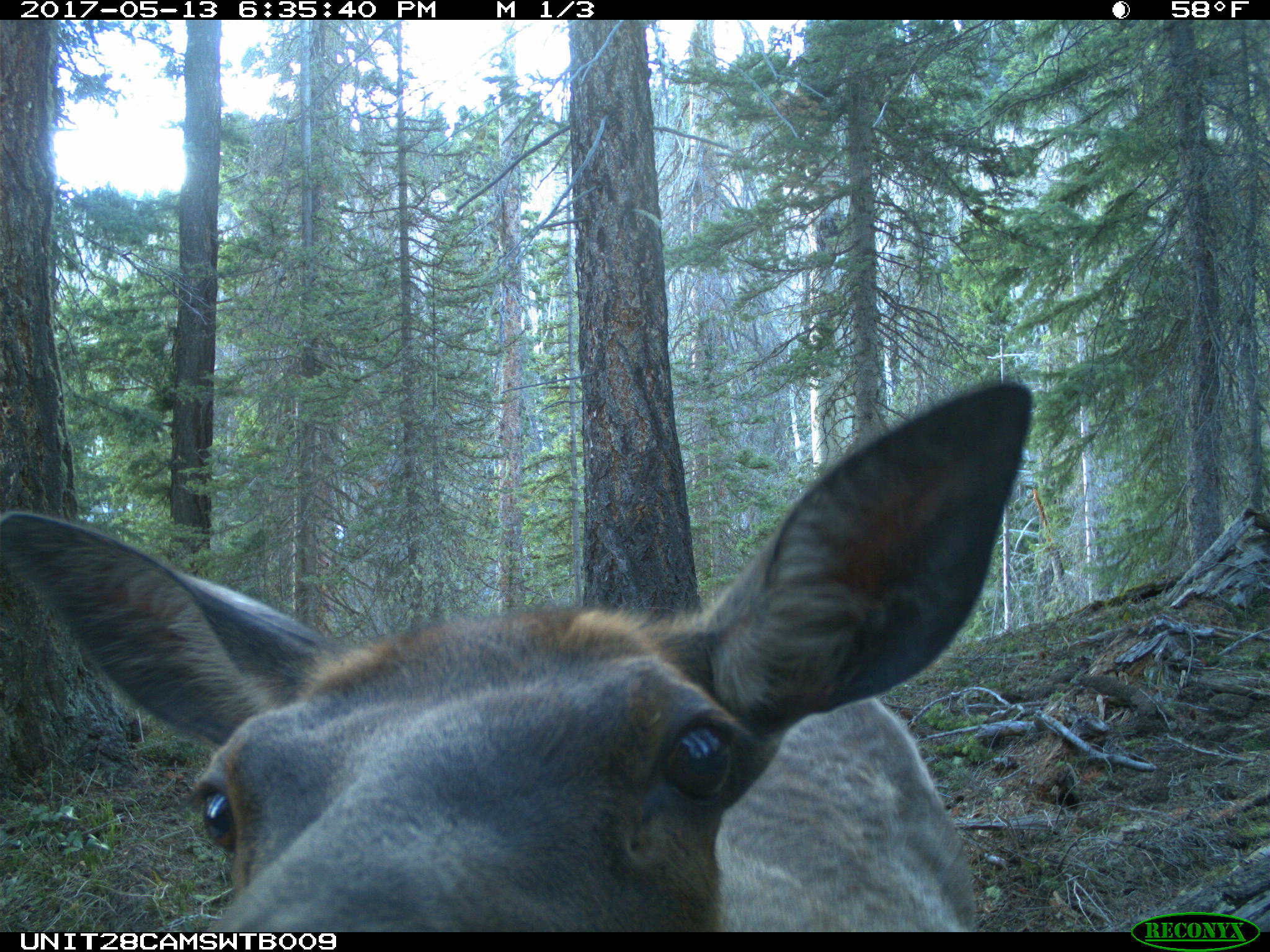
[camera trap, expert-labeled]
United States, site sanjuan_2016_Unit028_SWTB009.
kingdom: Animalia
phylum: Chordata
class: Mammalia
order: Artiodactyla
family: Cervidae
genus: Cervus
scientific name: Cervus elaphus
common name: red deer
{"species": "Cervus elaphus (red deer)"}